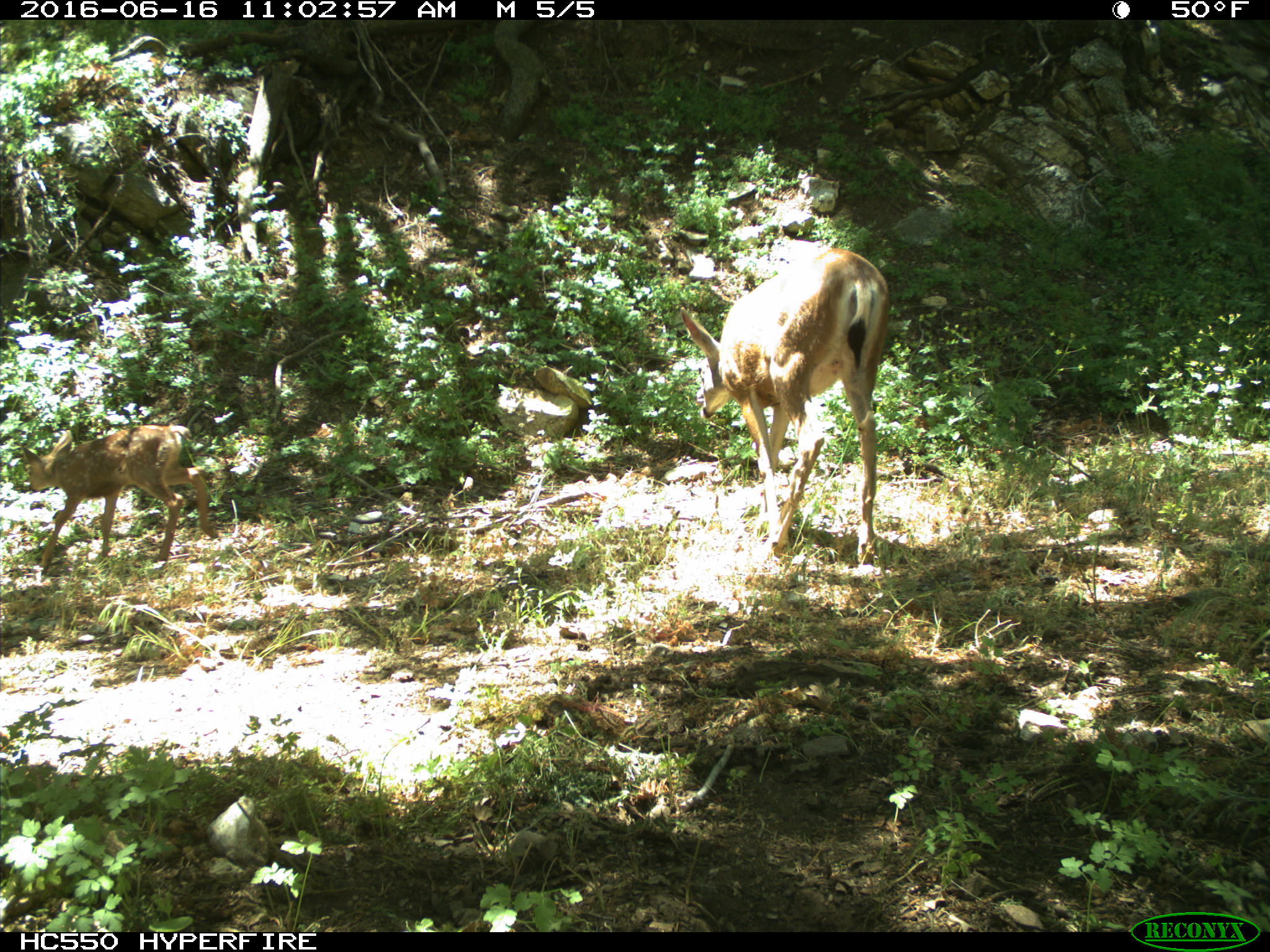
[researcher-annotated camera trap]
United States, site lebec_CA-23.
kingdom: Animalia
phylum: Chordata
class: Mammalia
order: Artiodactyla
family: Cervidae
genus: Odocoileus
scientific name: Odocoileus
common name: deer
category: unidentified deer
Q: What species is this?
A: Unidentified deer (deer) (Odocoileus).